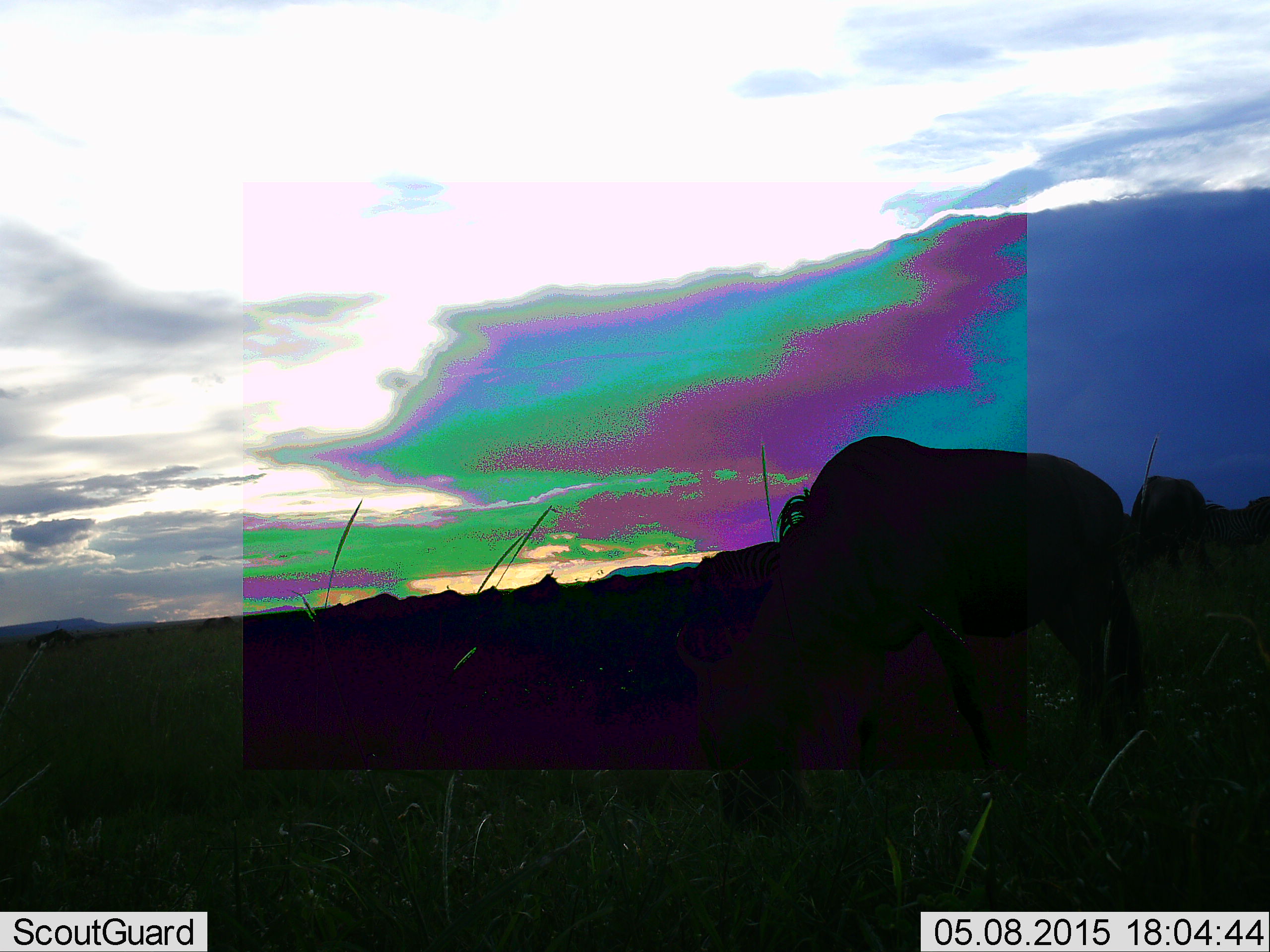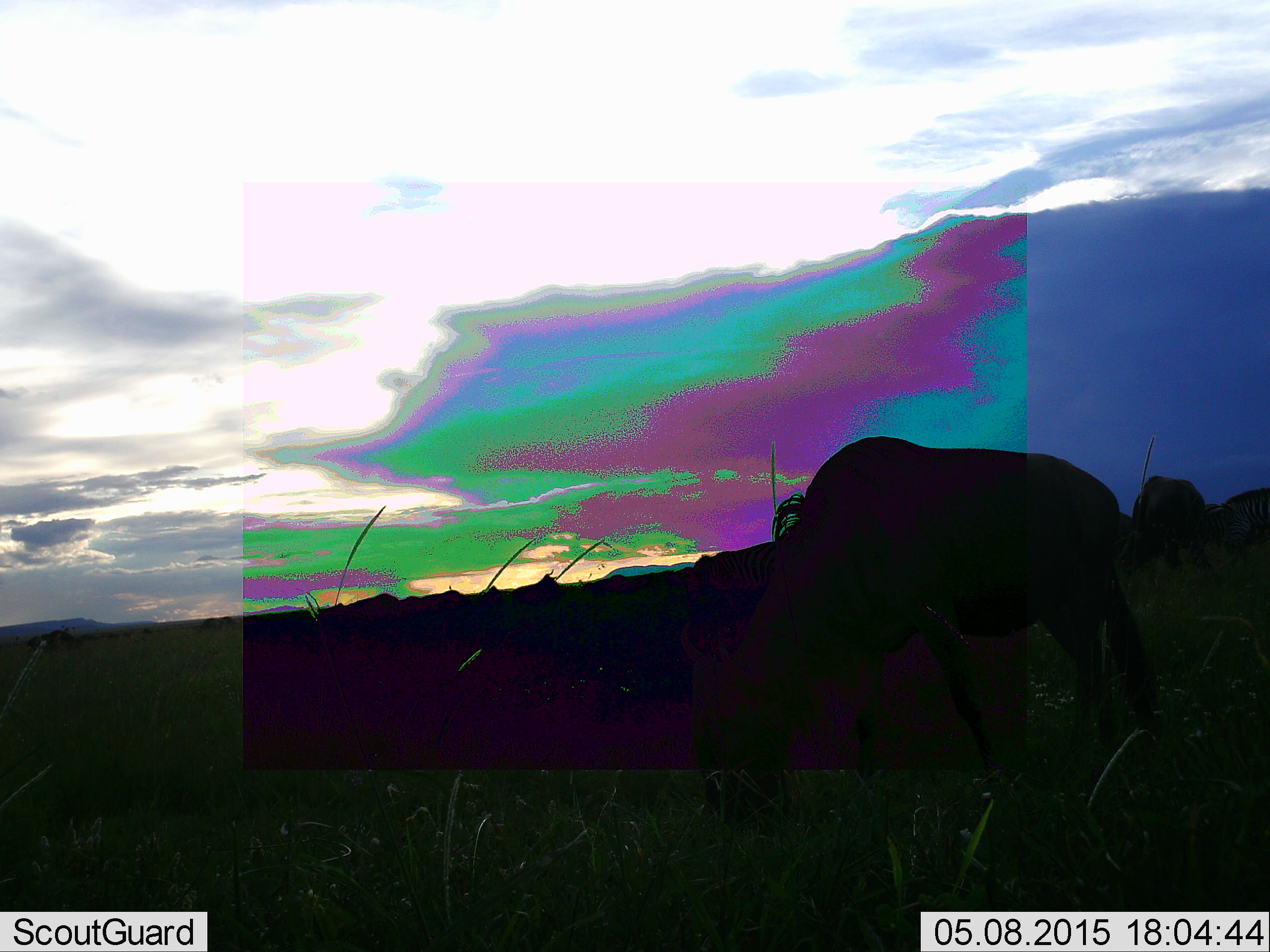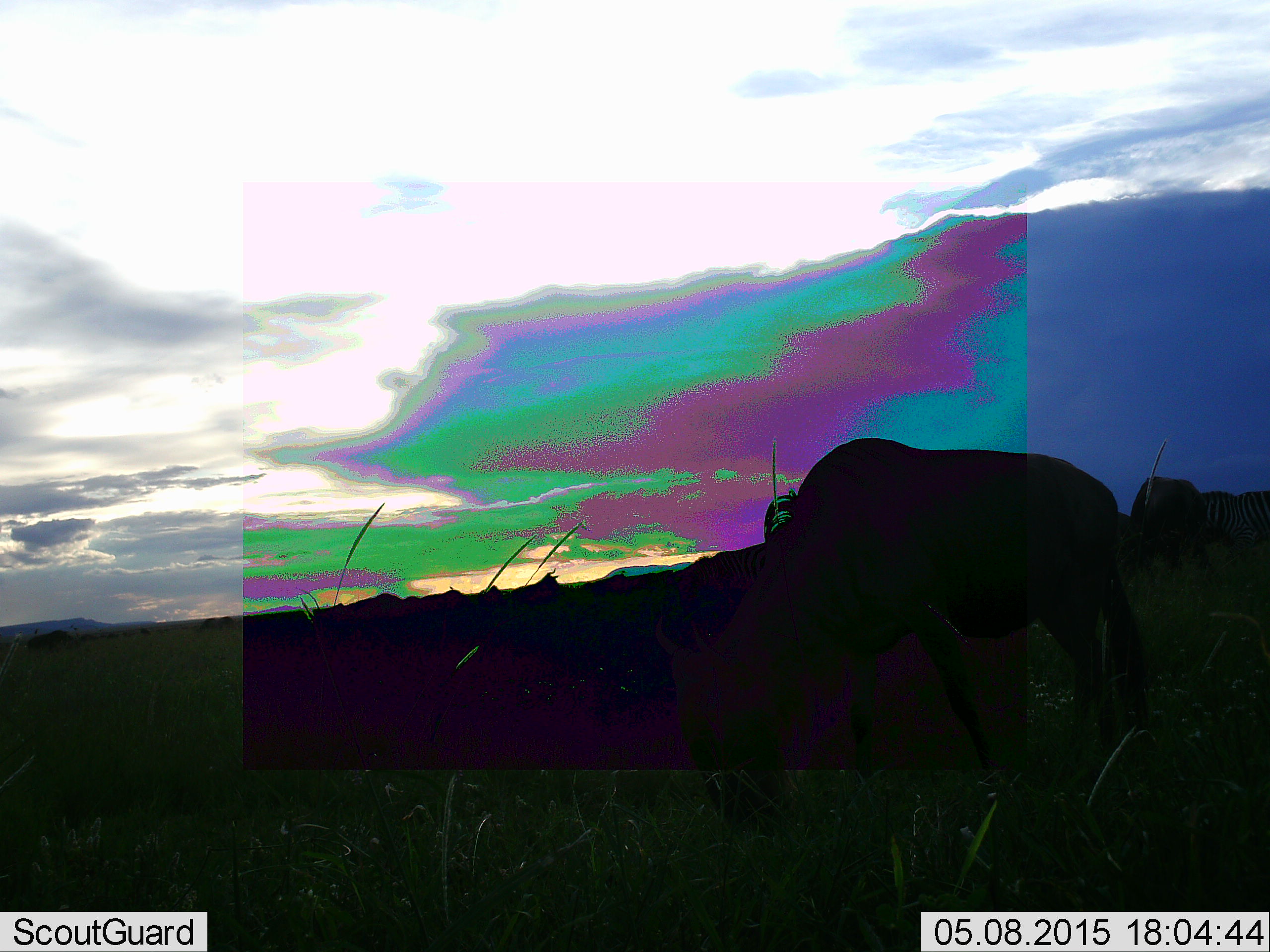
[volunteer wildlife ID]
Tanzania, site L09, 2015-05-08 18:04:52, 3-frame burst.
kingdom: Animalia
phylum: Chordata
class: Mammalia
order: Artiodactyla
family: Bovidae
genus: Connochaetes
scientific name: Connochaetes taurinus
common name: blue wildebeest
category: wildebeest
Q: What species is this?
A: Wildebeest (blue wildebeest) (Connochaetes taurinus).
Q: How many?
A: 3.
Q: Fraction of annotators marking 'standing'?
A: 36%.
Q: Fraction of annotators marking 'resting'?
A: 7%.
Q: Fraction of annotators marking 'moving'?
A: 14%.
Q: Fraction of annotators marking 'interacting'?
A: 7%.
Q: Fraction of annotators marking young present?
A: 0%.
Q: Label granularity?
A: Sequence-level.